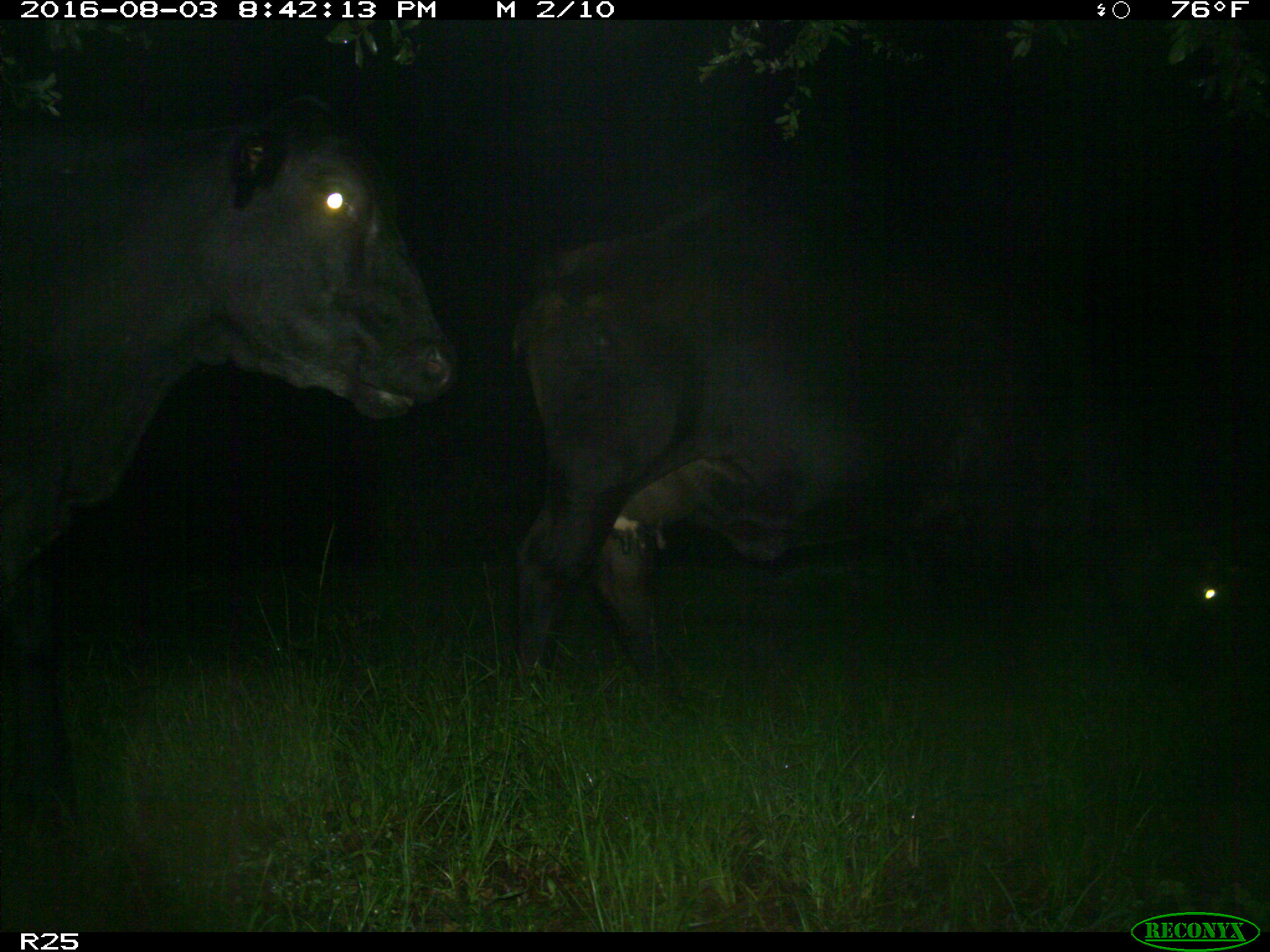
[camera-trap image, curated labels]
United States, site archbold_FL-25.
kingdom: Animalia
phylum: Chordata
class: Mammalia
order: Artiodactyla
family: Bovidae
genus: Bos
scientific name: Bos taurus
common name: domestic cow